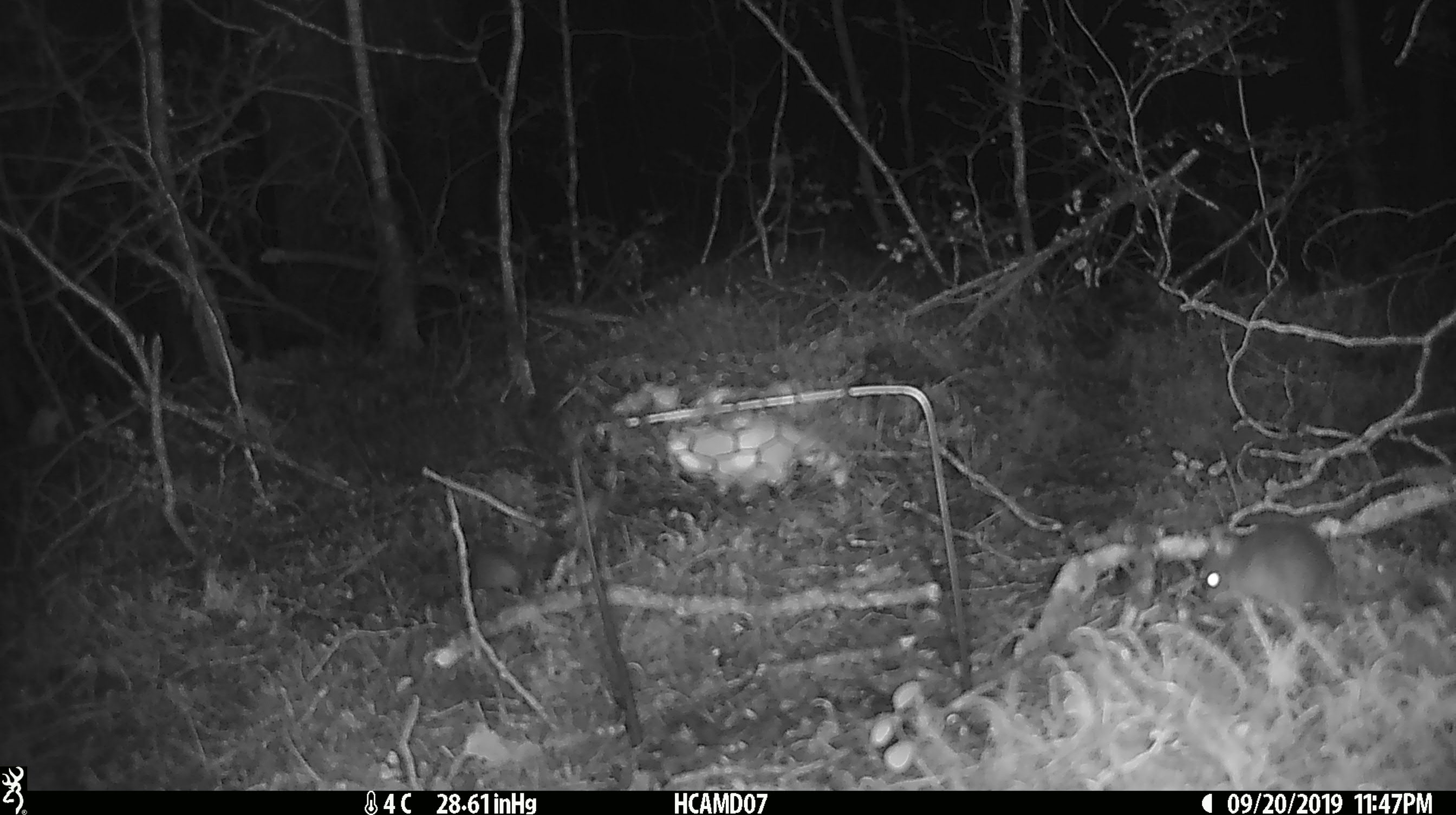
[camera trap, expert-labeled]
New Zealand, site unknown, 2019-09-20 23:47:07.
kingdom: Animalia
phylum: Chordata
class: Mammalia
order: Rodentia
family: Muridae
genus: Mus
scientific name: Mus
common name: mouse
Mouse (Mus).